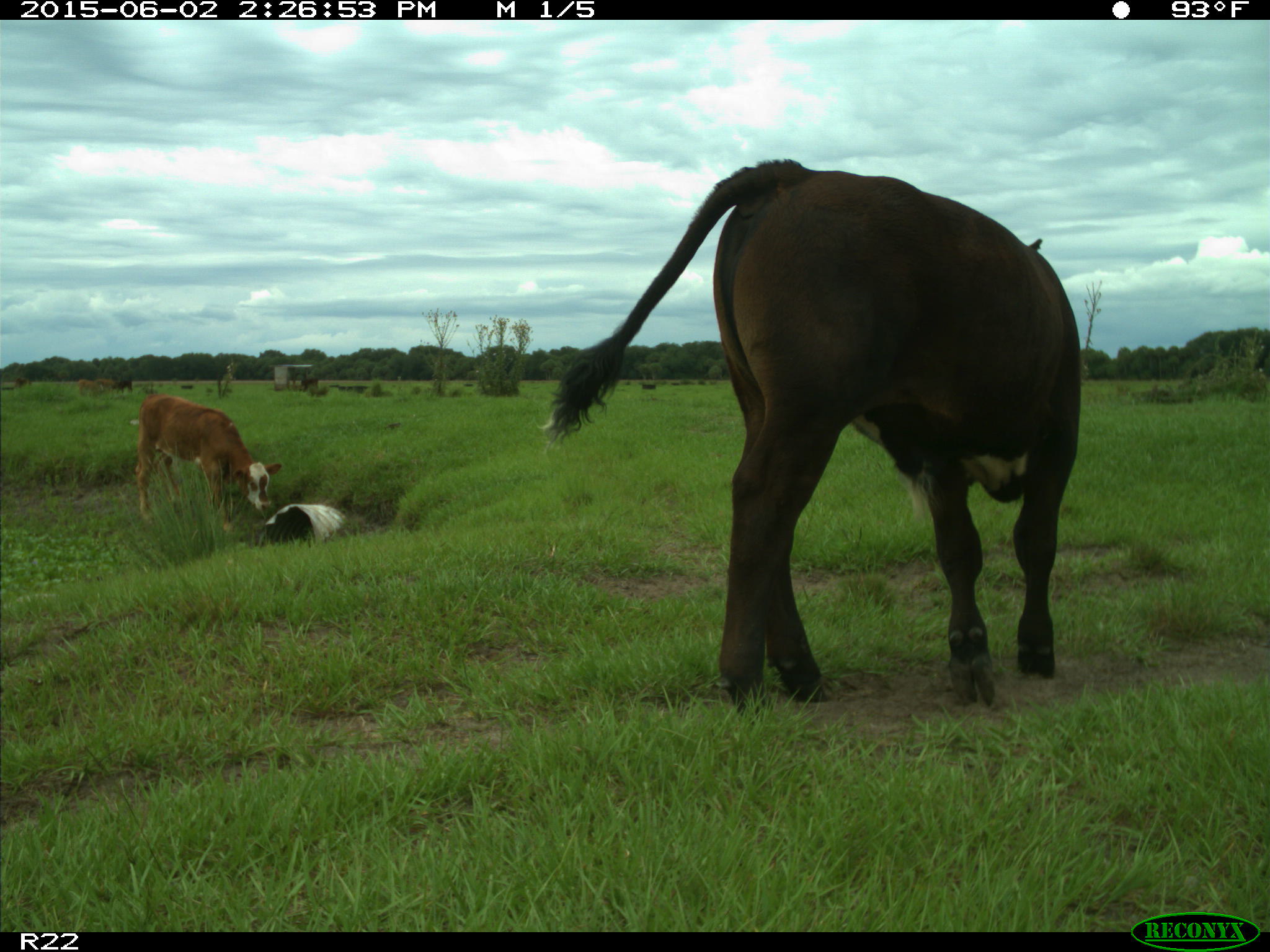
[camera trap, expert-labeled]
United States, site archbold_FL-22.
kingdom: Animalia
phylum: Chordata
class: Mammalia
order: Artiodactyla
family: Bovidae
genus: Bos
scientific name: Bos taurus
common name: domestic cow